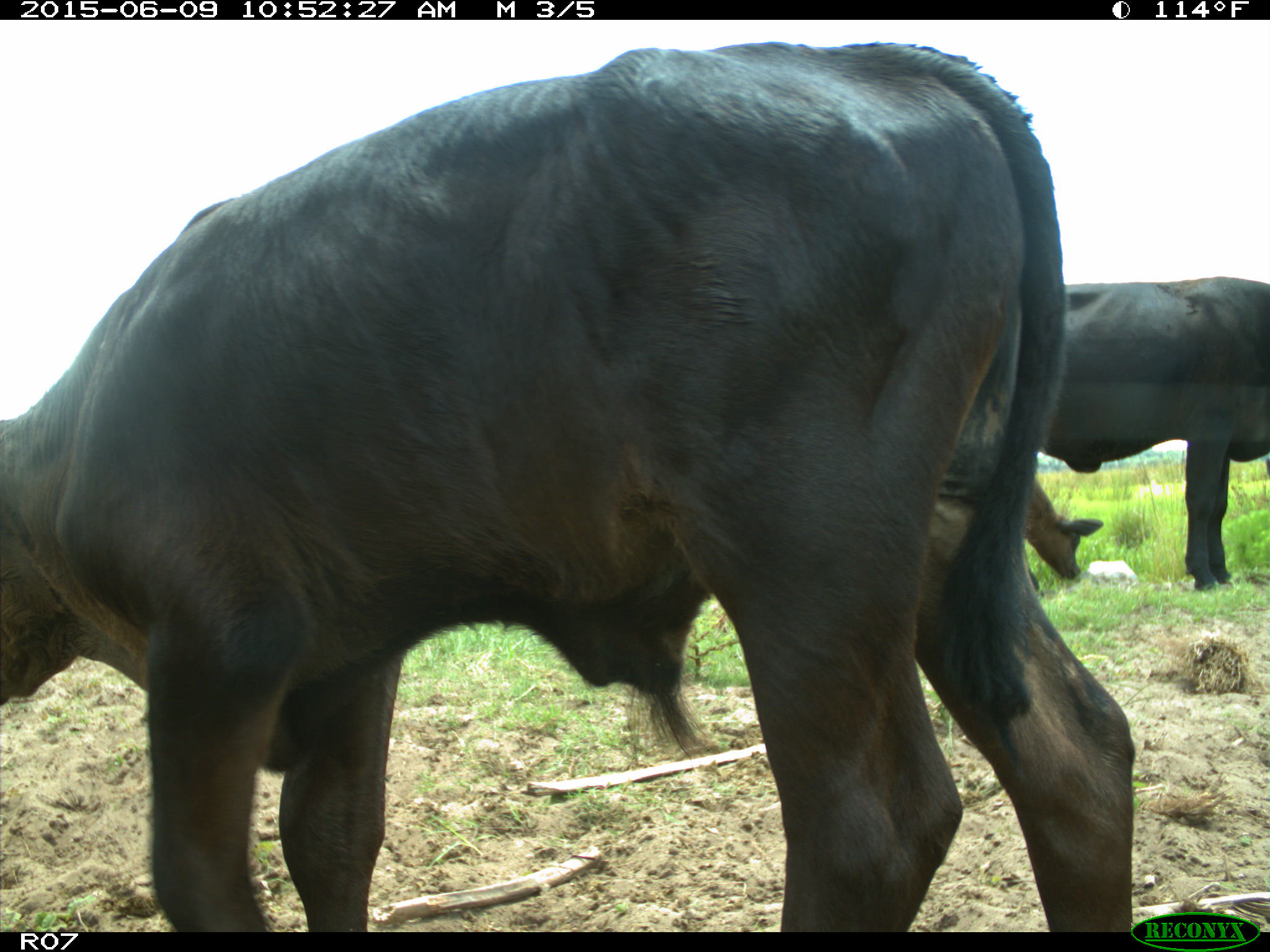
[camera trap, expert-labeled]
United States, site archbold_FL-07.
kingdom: Animalia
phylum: Chordata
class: Mammalia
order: Artiodactyla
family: Bovidae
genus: Bos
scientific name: Bos taurus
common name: domestic cow